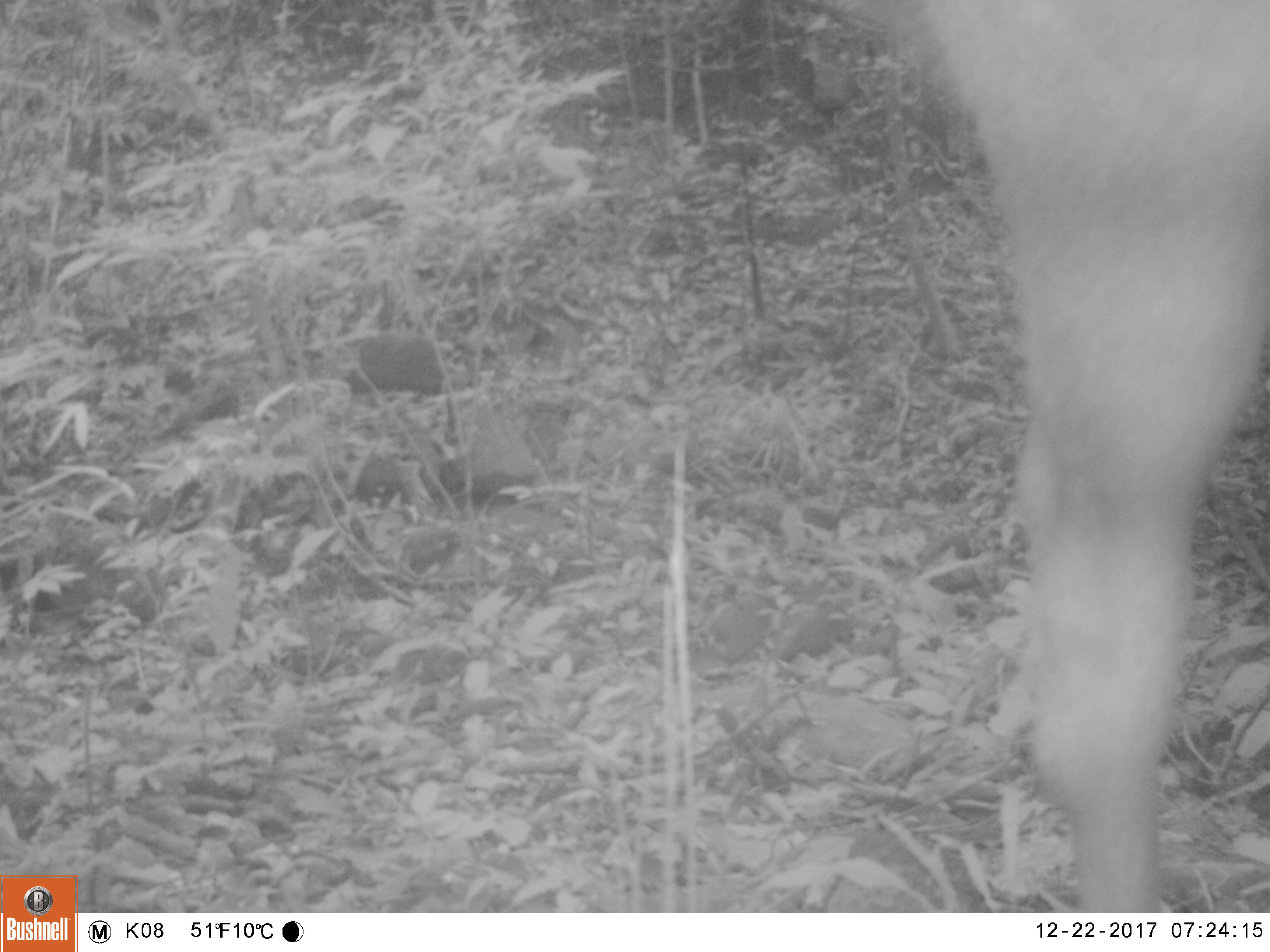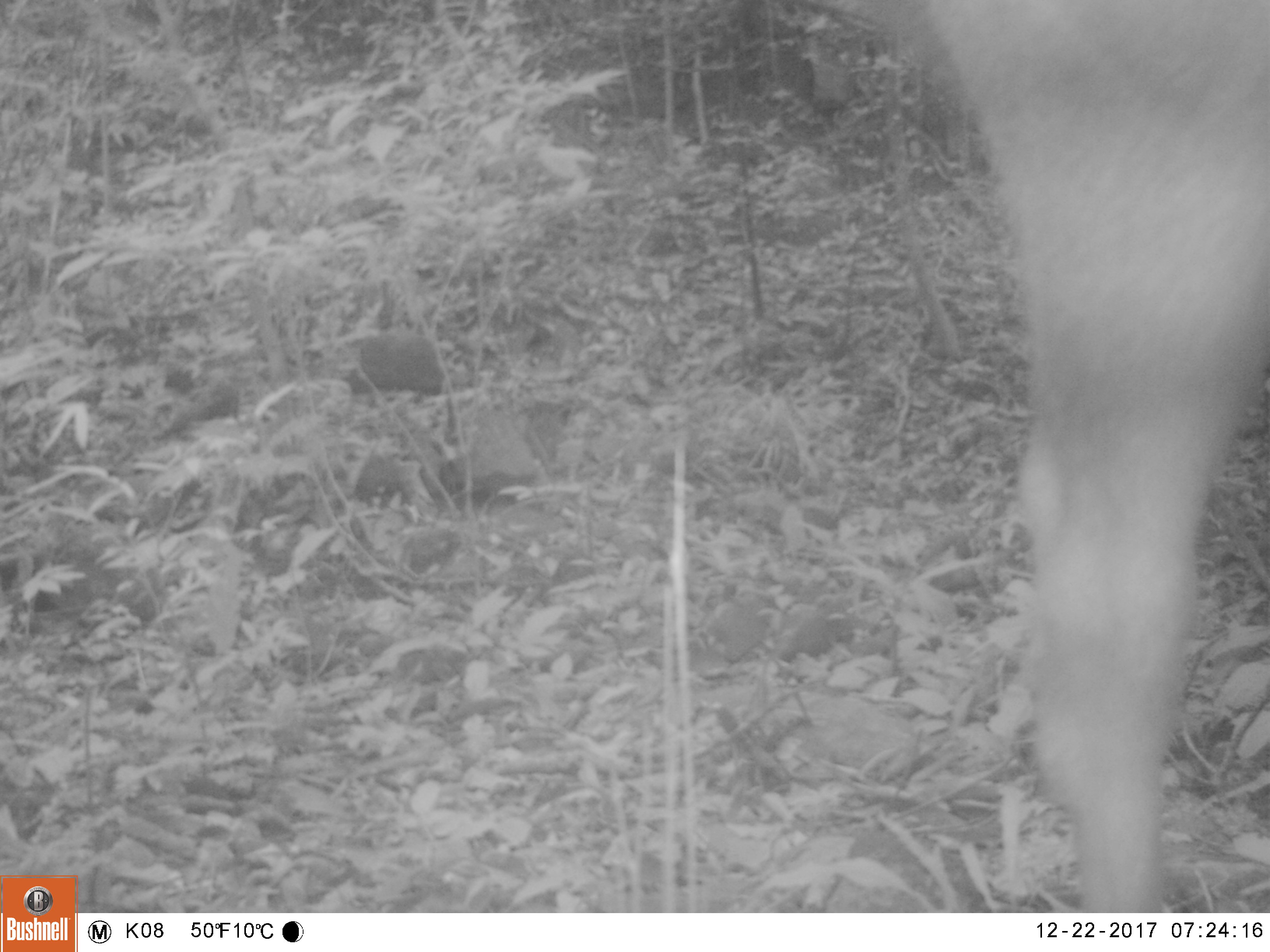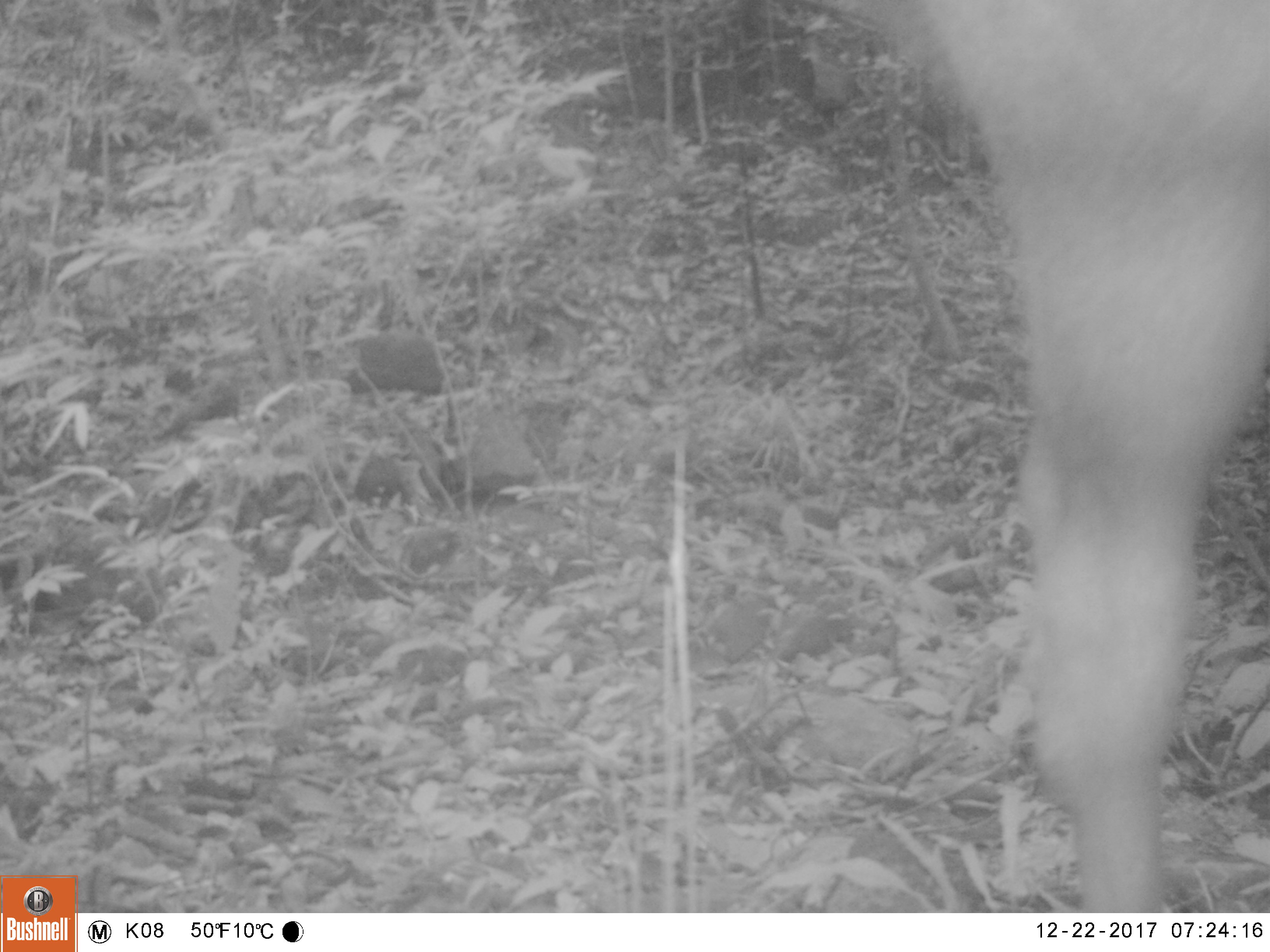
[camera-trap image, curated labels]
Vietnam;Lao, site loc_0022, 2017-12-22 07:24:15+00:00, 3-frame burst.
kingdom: Animalia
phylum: Chordata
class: Mammalia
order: Artiodactyla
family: Cervidae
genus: Rusa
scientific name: Rusa unicolor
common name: sambar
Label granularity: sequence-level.